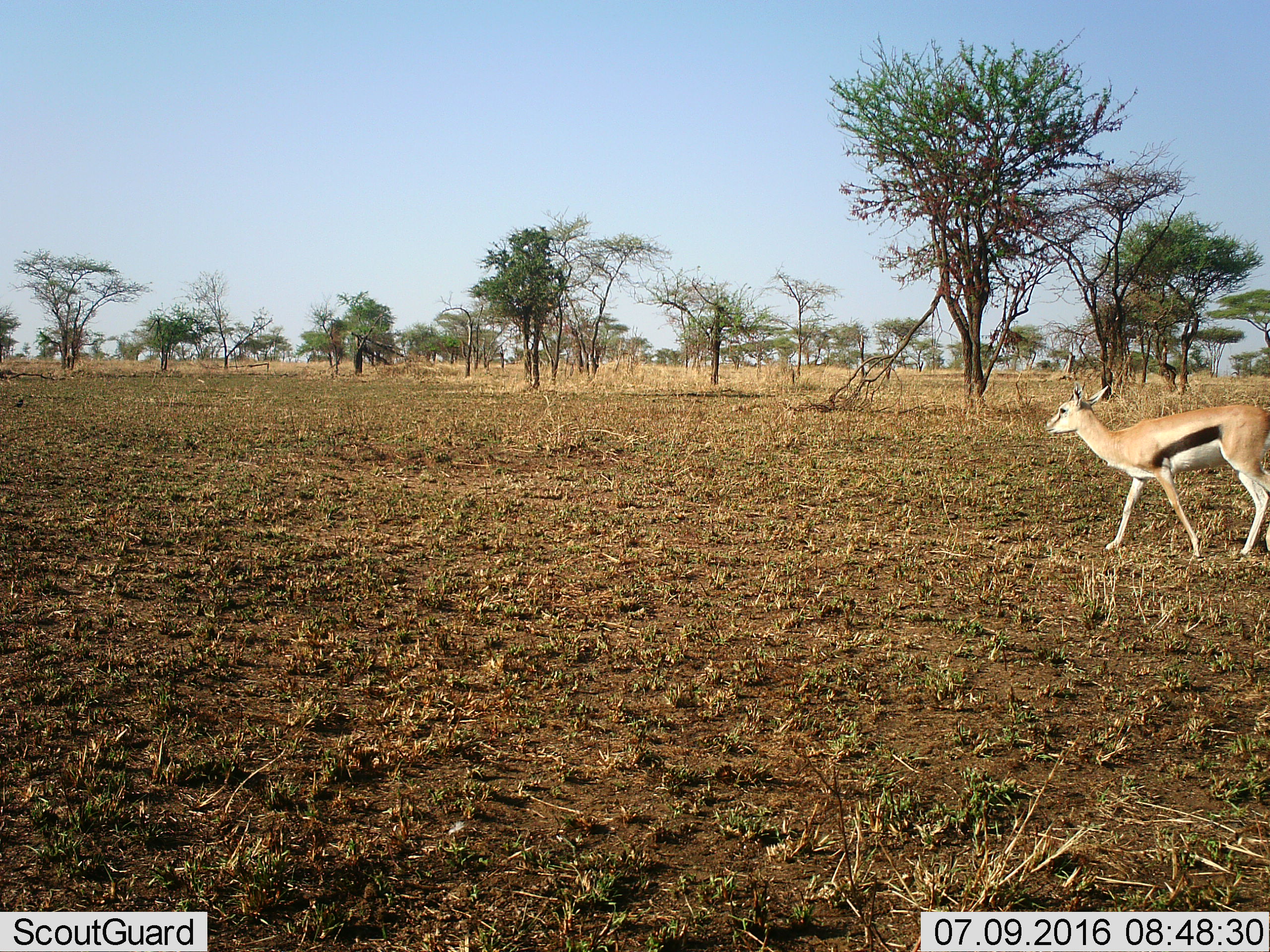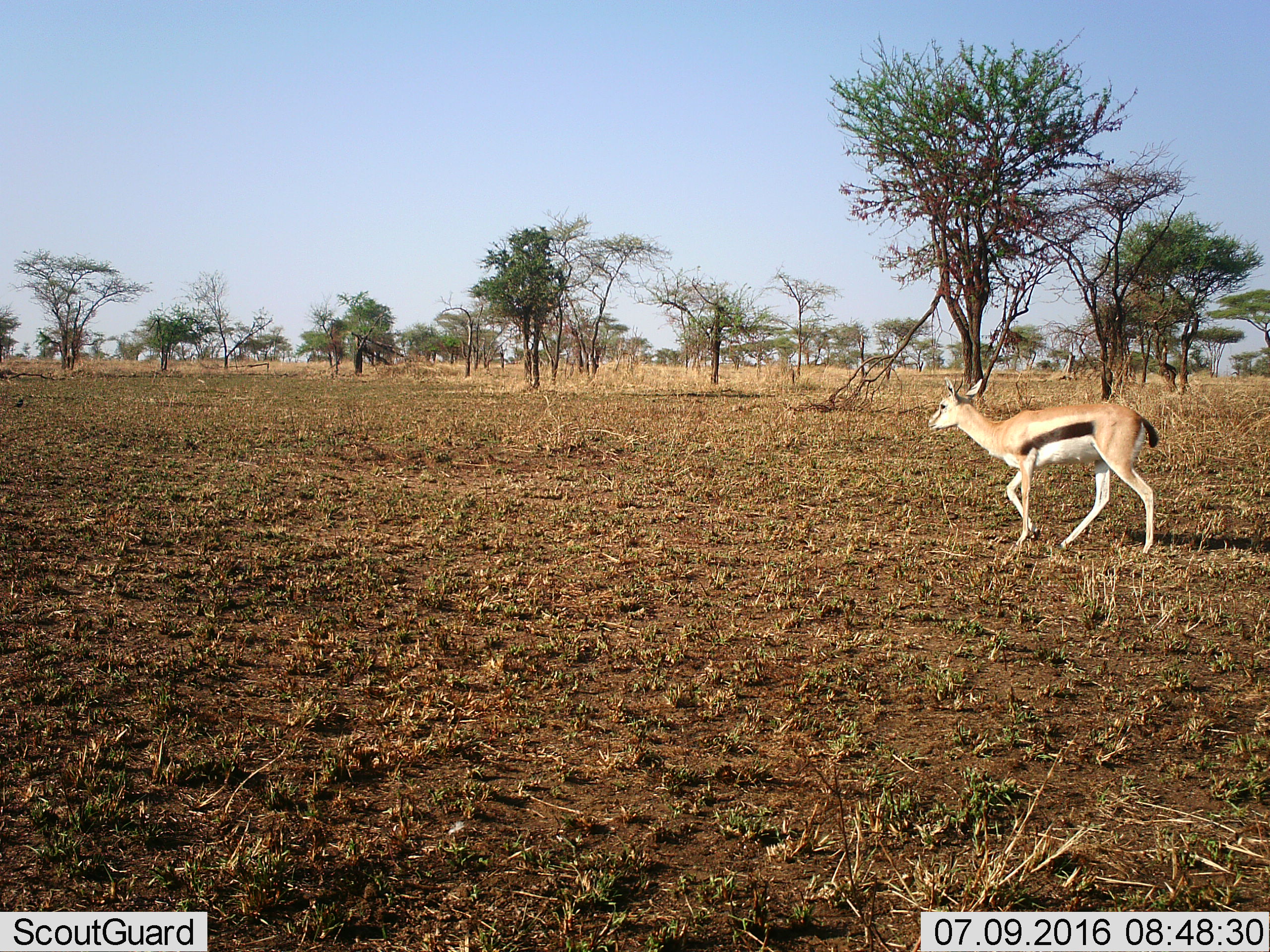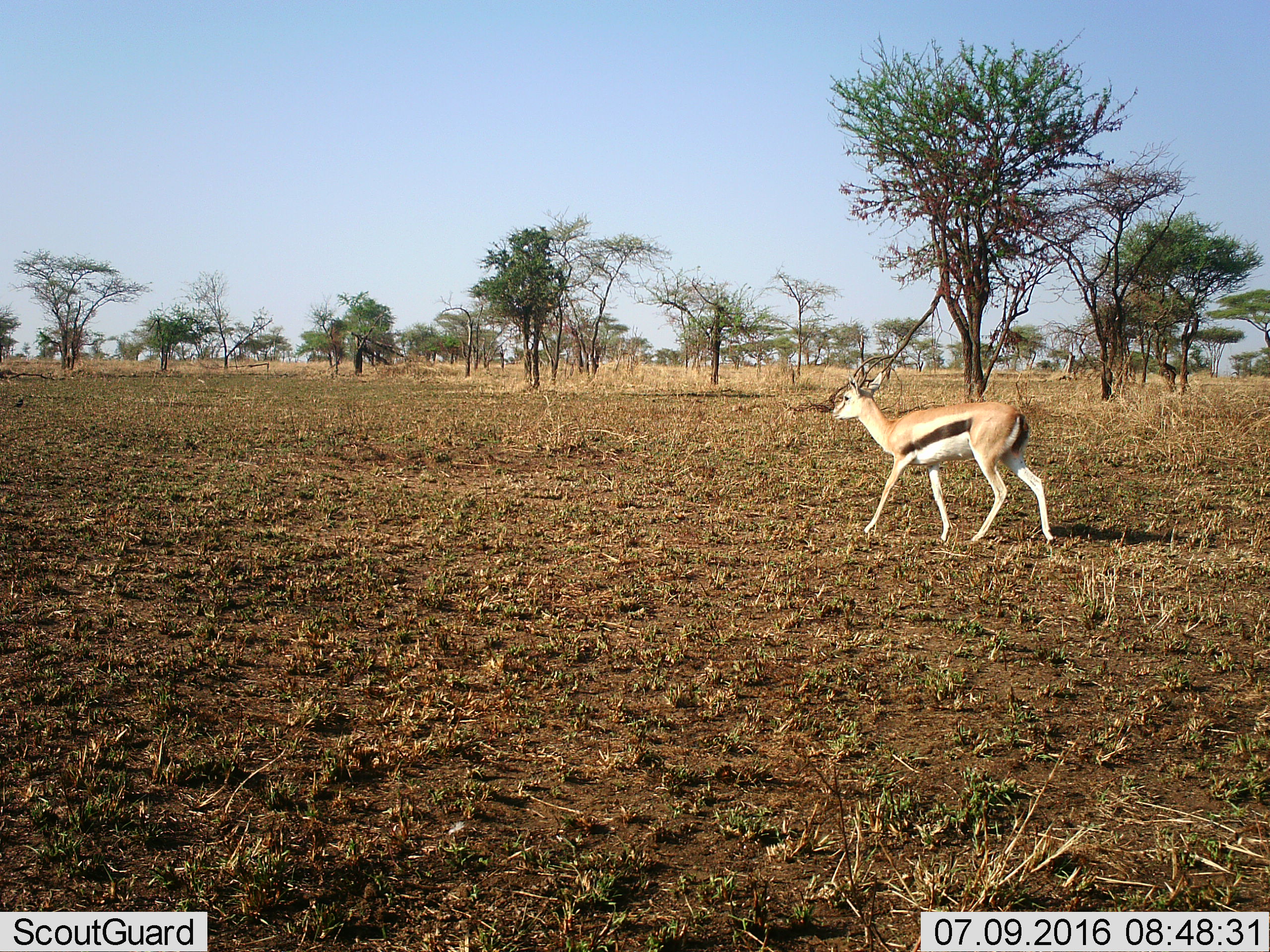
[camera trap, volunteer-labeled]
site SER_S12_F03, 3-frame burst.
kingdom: Animalia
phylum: Chordata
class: Mammalia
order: Artiodactyla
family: Bovidae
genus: Eudorcas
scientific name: Eudorcas thomsonii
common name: thomson's gazelle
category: gazellethomsons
Gazellethomsons (thomson's gazelle) (Eudorcas thomsonii), count 1. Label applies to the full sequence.